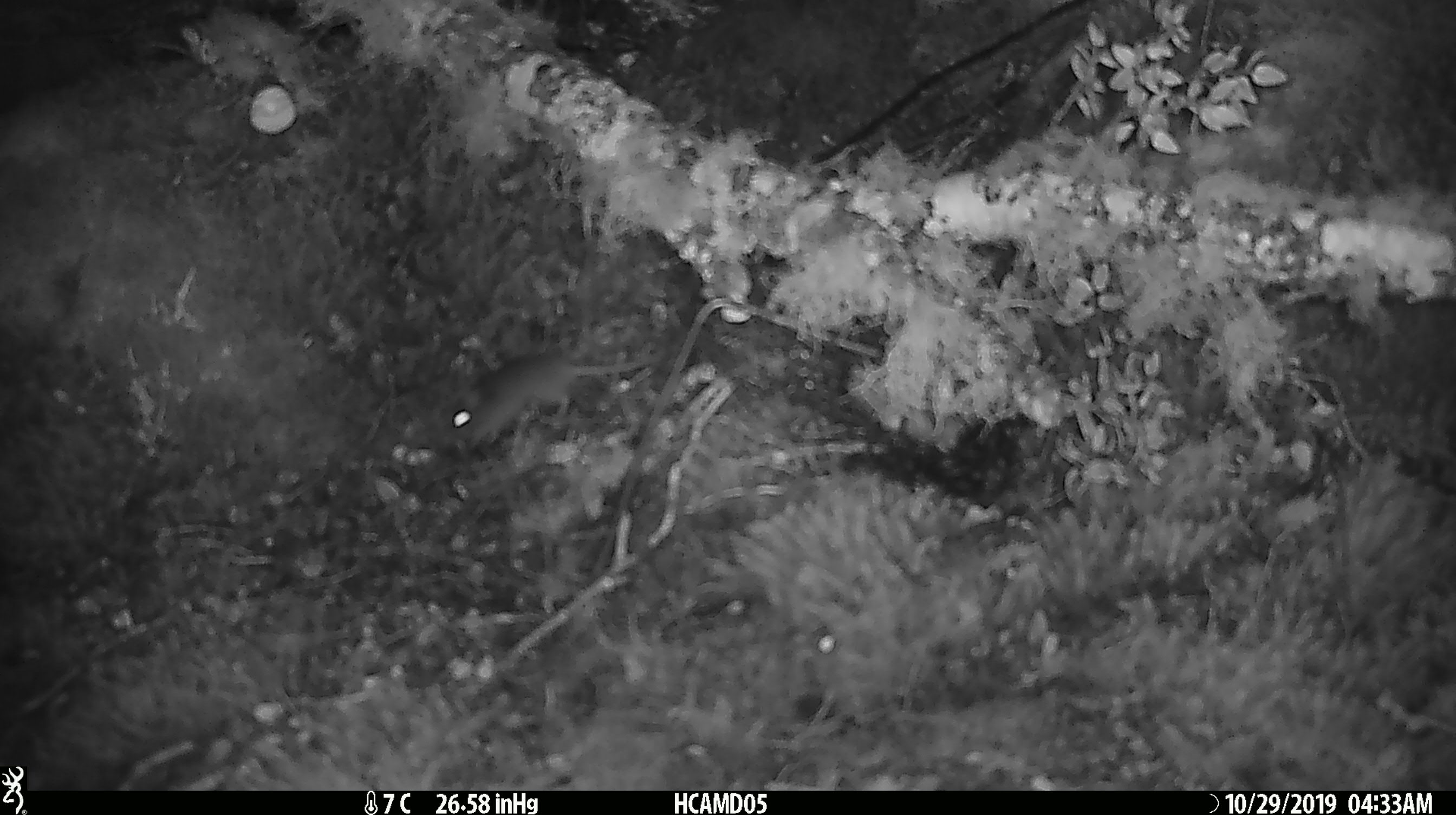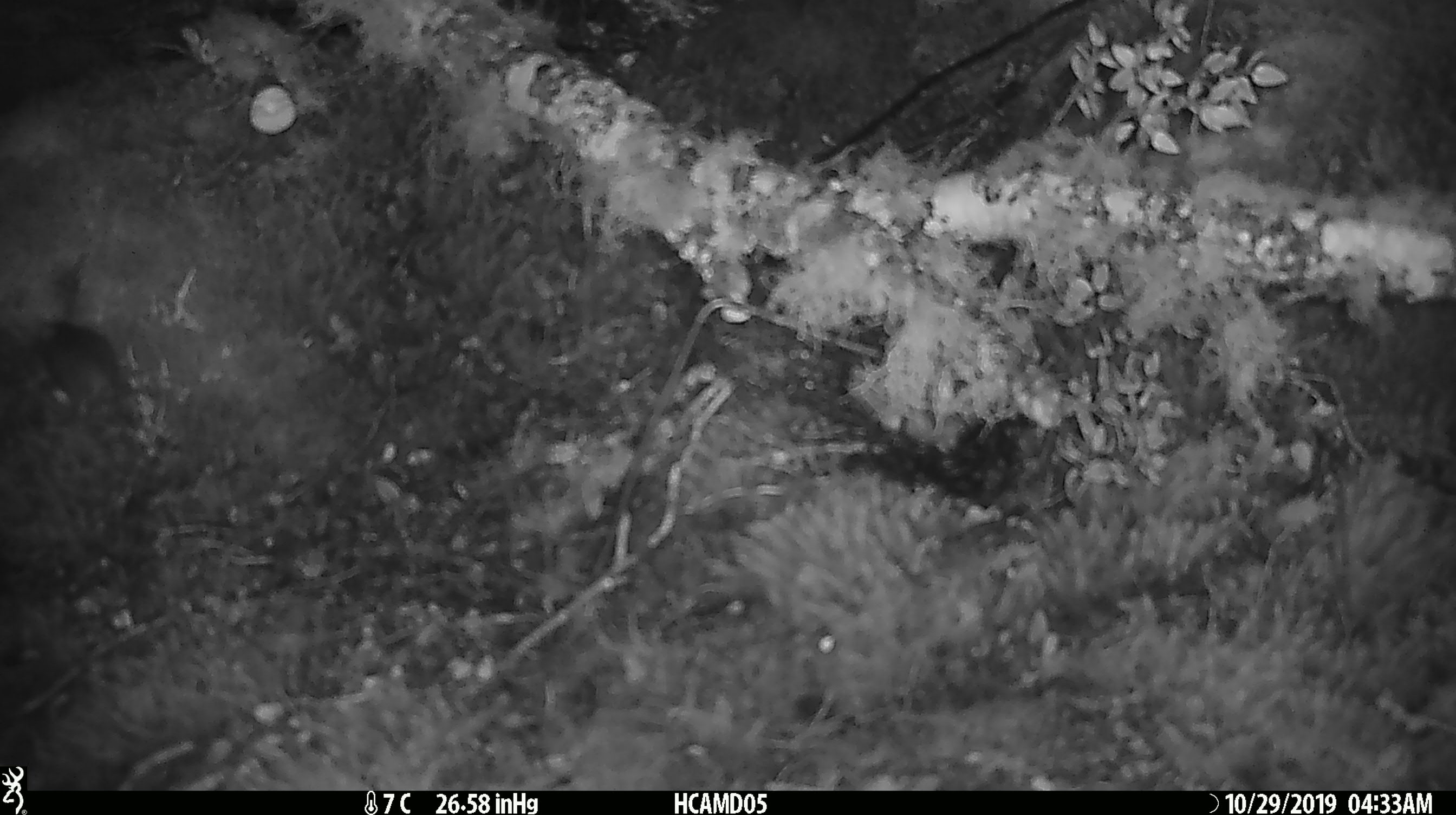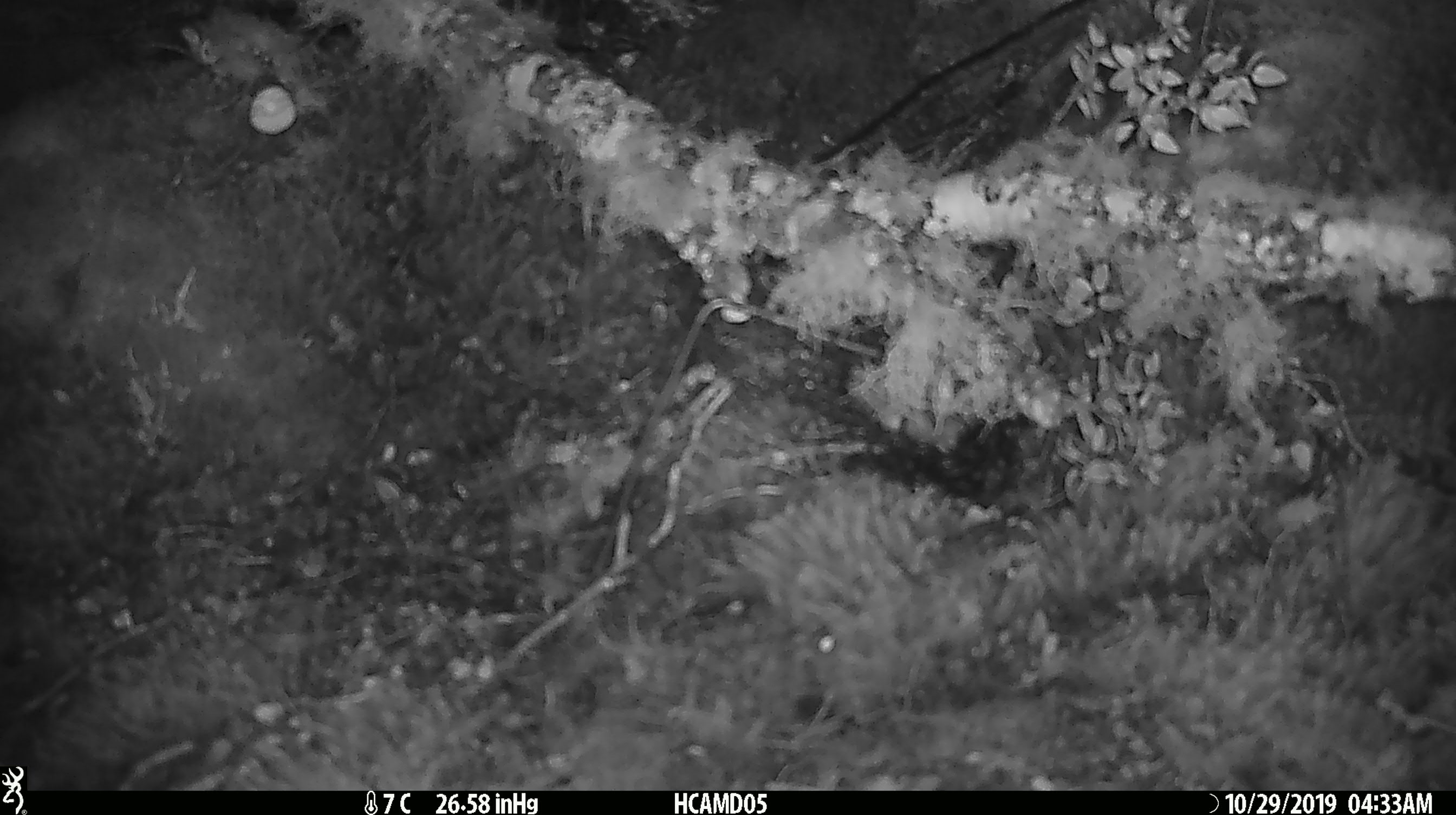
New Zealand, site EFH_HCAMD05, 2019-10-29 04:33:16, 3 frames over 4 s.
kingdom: Animalia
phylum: Chordata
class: Mammalia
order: Rodentia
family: Muridae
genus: Mus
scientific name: Mus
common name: mouse